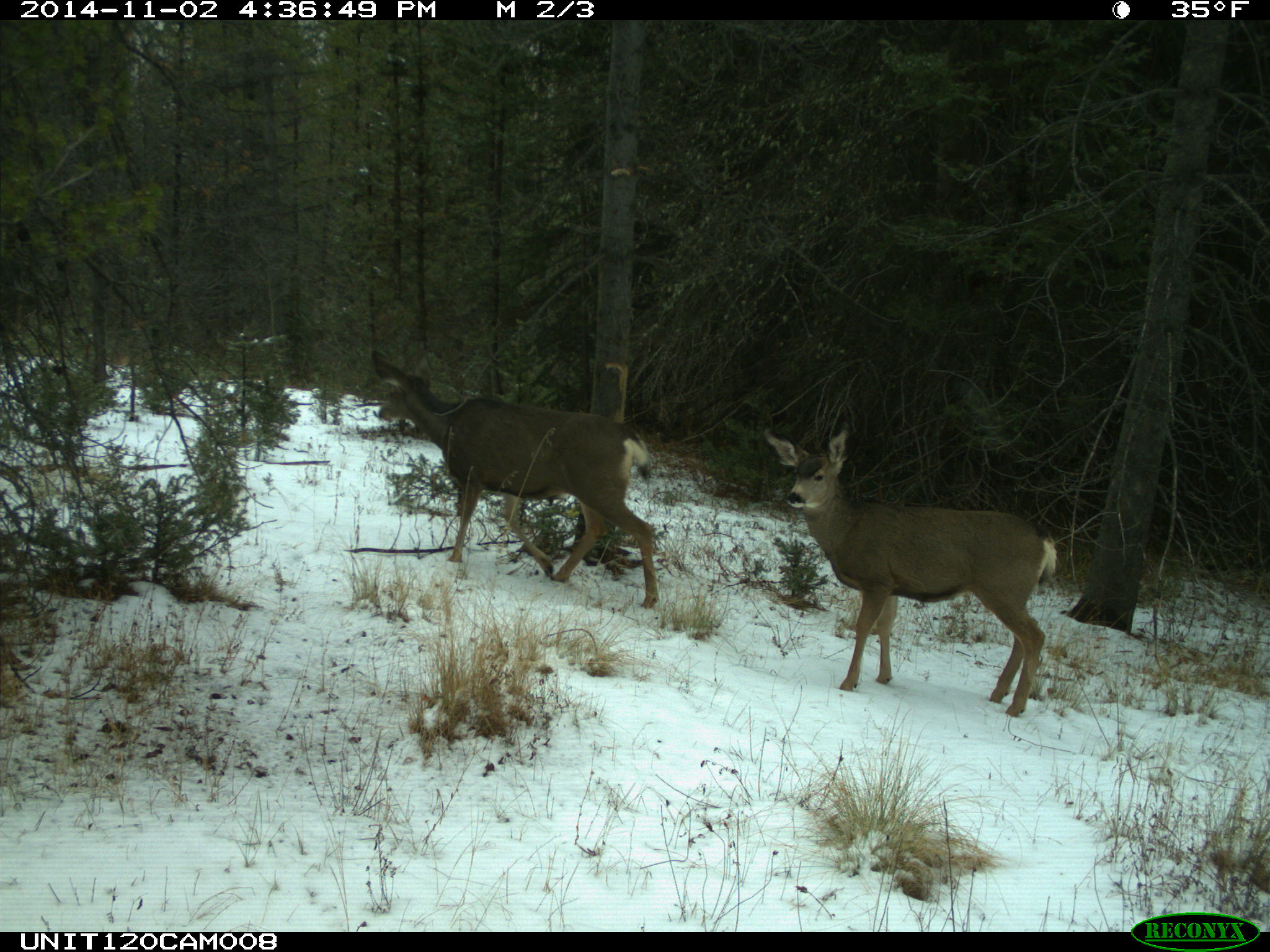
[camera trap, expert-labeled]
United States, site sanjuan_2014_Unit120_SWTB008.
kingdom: Animalia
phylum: Chordata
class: Mammalia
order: Artiodactyla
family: Cervidae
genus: Odocoileus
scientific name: Odocoileus hemionus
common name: mule deer